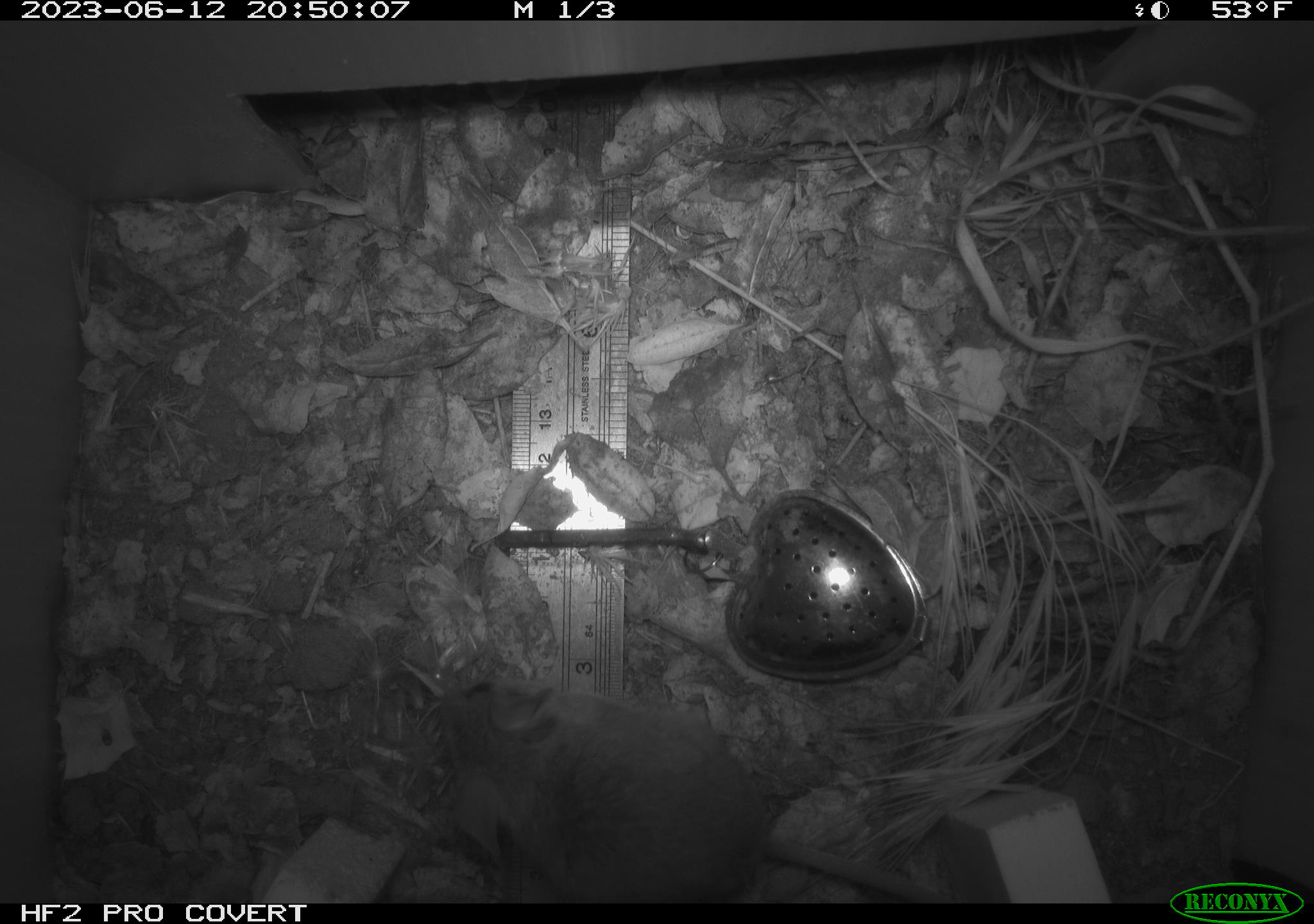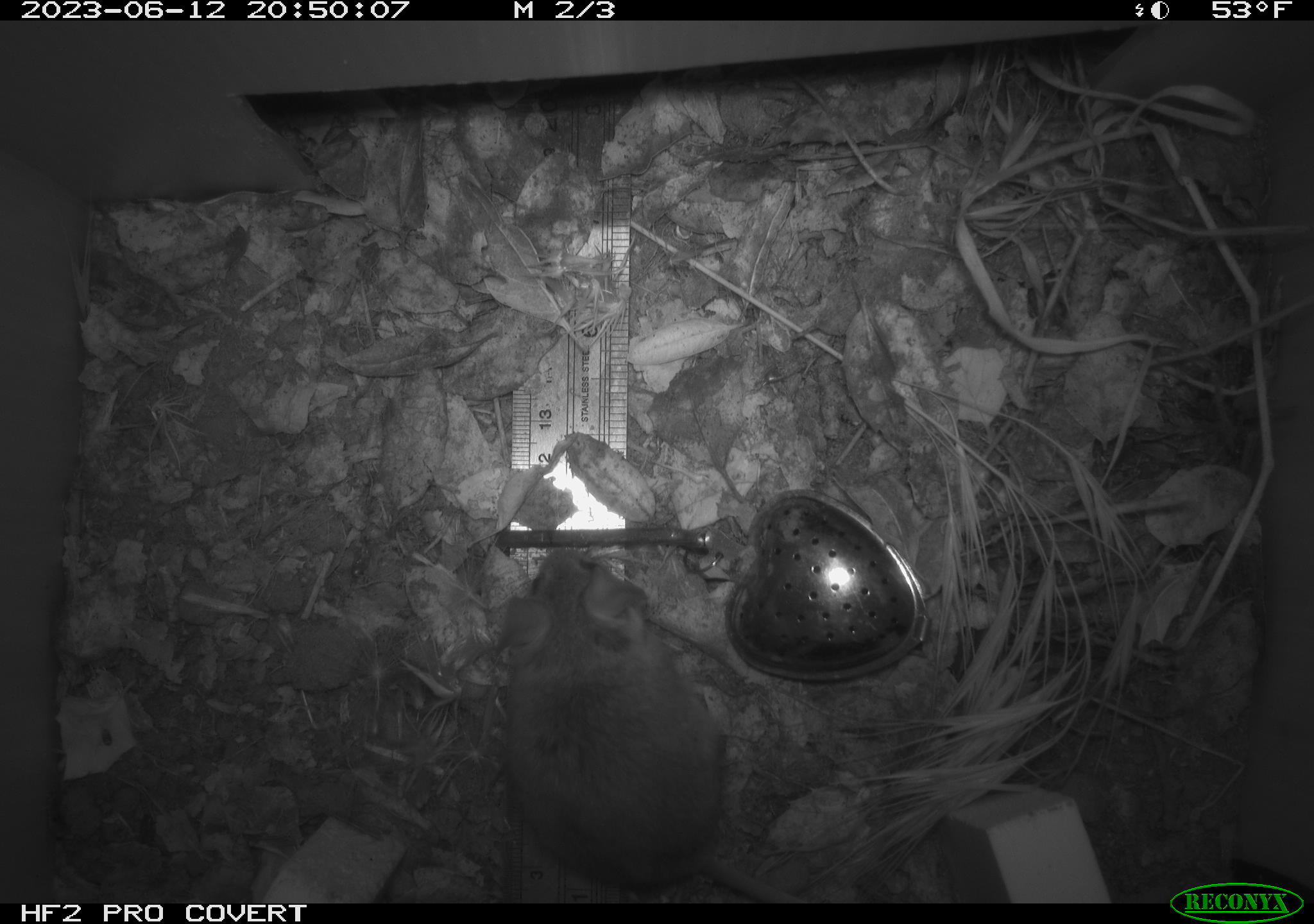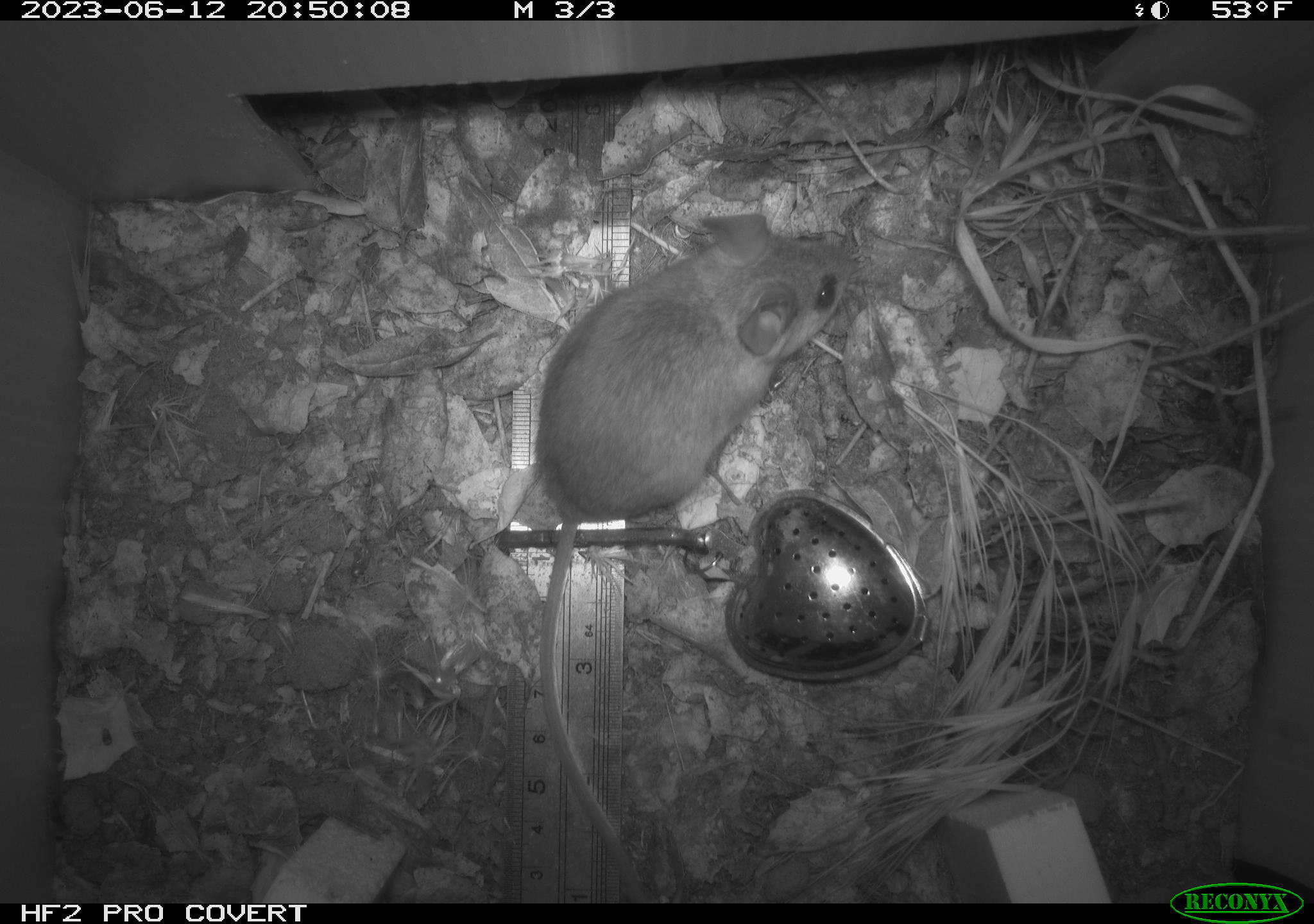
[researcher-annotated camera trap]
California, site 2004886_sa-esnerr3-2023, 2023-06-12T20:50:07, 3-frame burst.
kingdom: Animalia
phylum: Chordata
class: Mammalia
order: Rodentia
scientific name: Rodentia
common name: mouse species